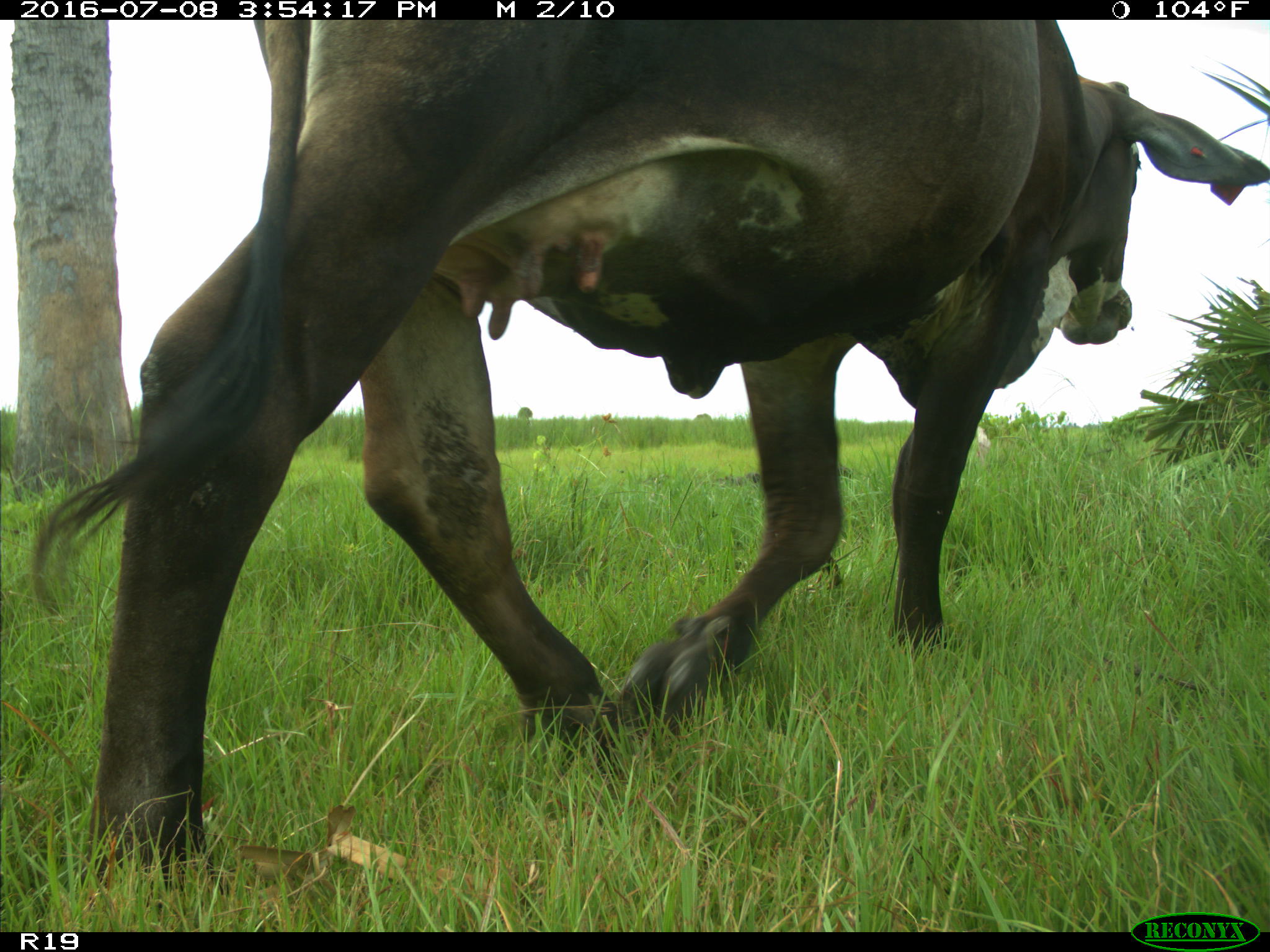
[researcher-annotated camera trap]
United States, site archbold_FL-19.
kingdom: Animalia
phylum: Chordata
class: Mammalia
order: Artiodactyla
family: Bovidae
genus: Bos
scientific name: Bos taurus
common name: domestic cow